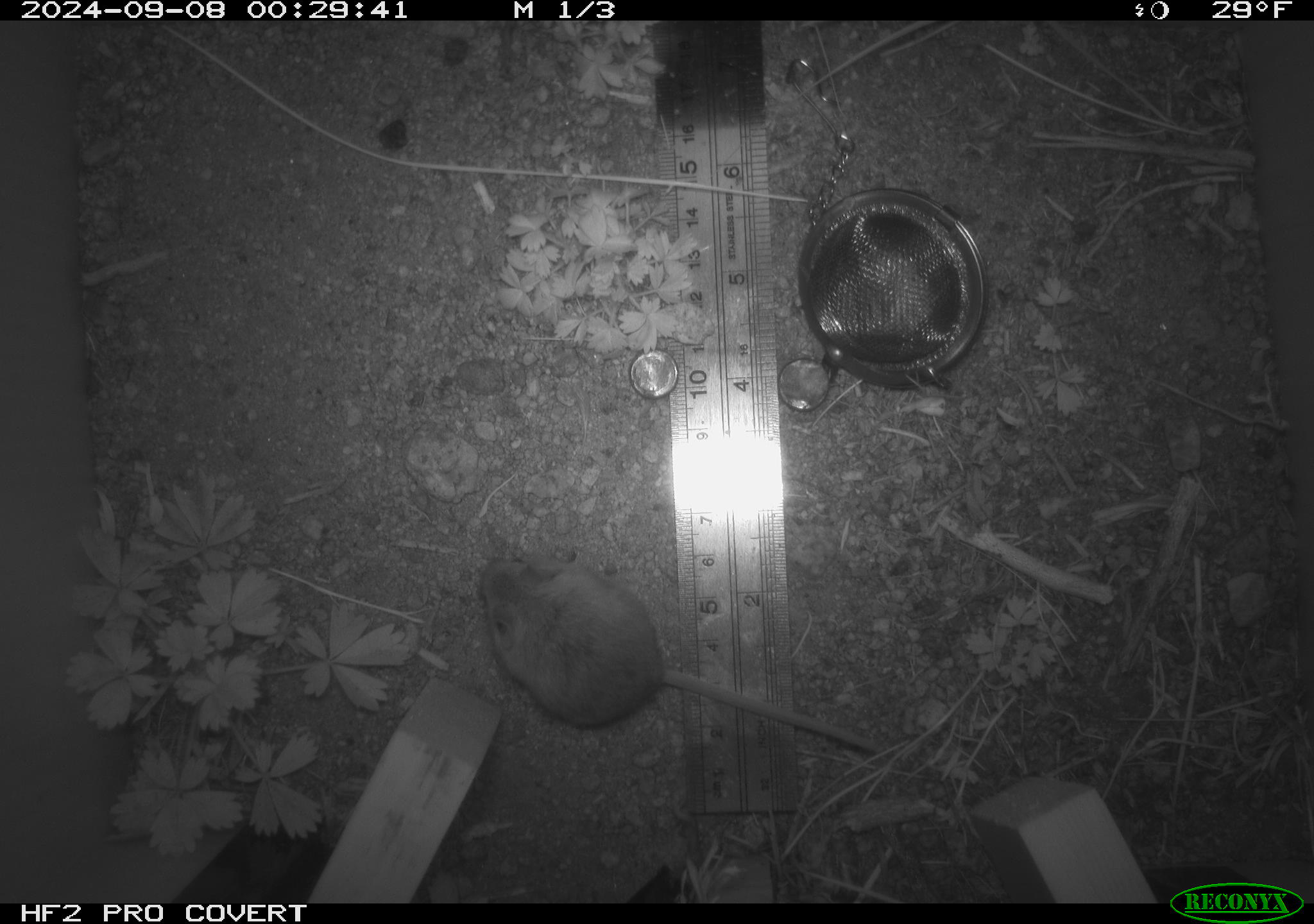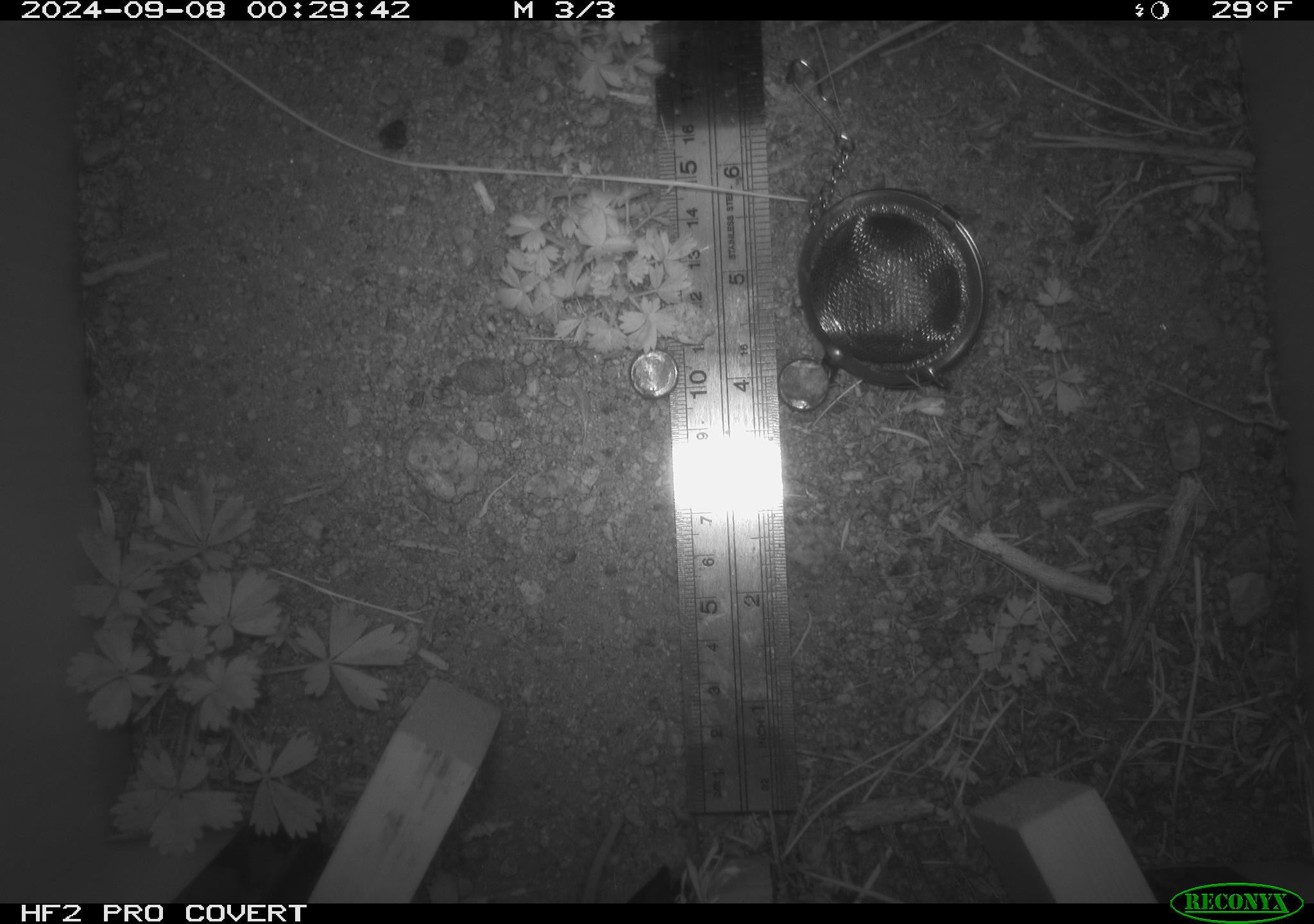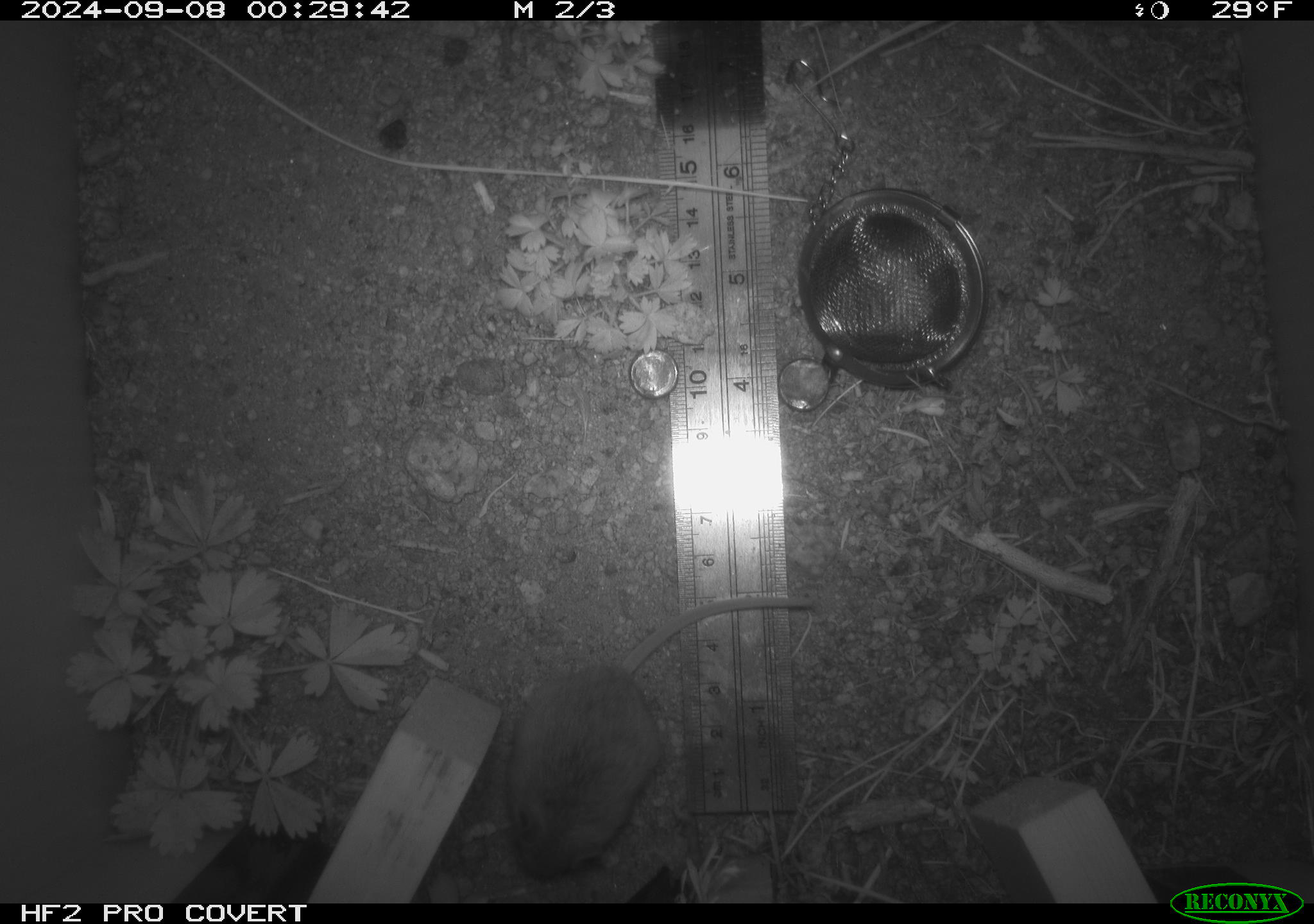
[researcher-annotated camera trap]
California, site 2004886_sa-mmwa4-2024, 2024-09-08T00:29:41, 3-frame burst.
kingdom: Animalia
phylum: Chordata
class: Mammalia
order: Rodentia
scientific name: Rodentia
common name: mouse species